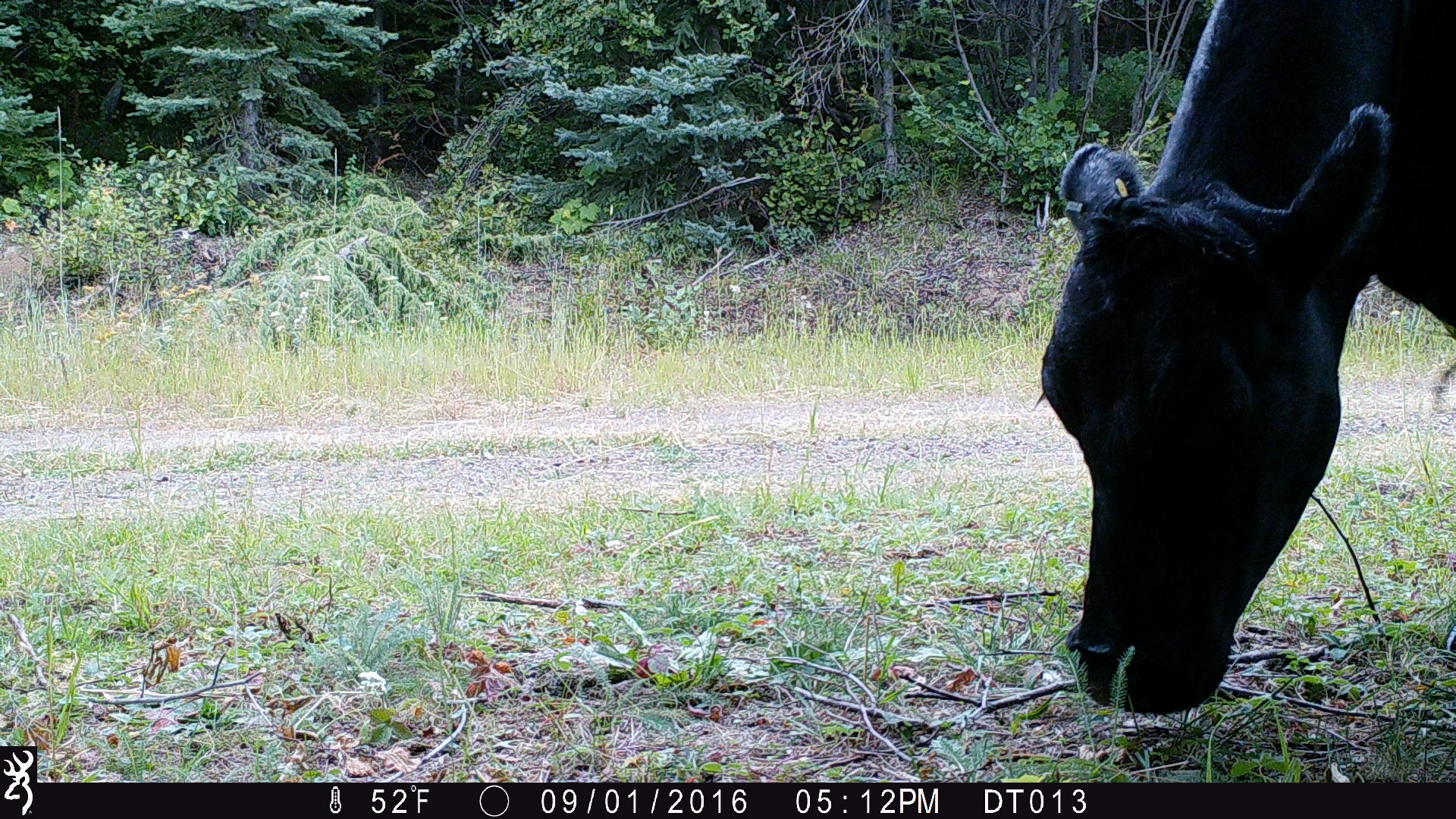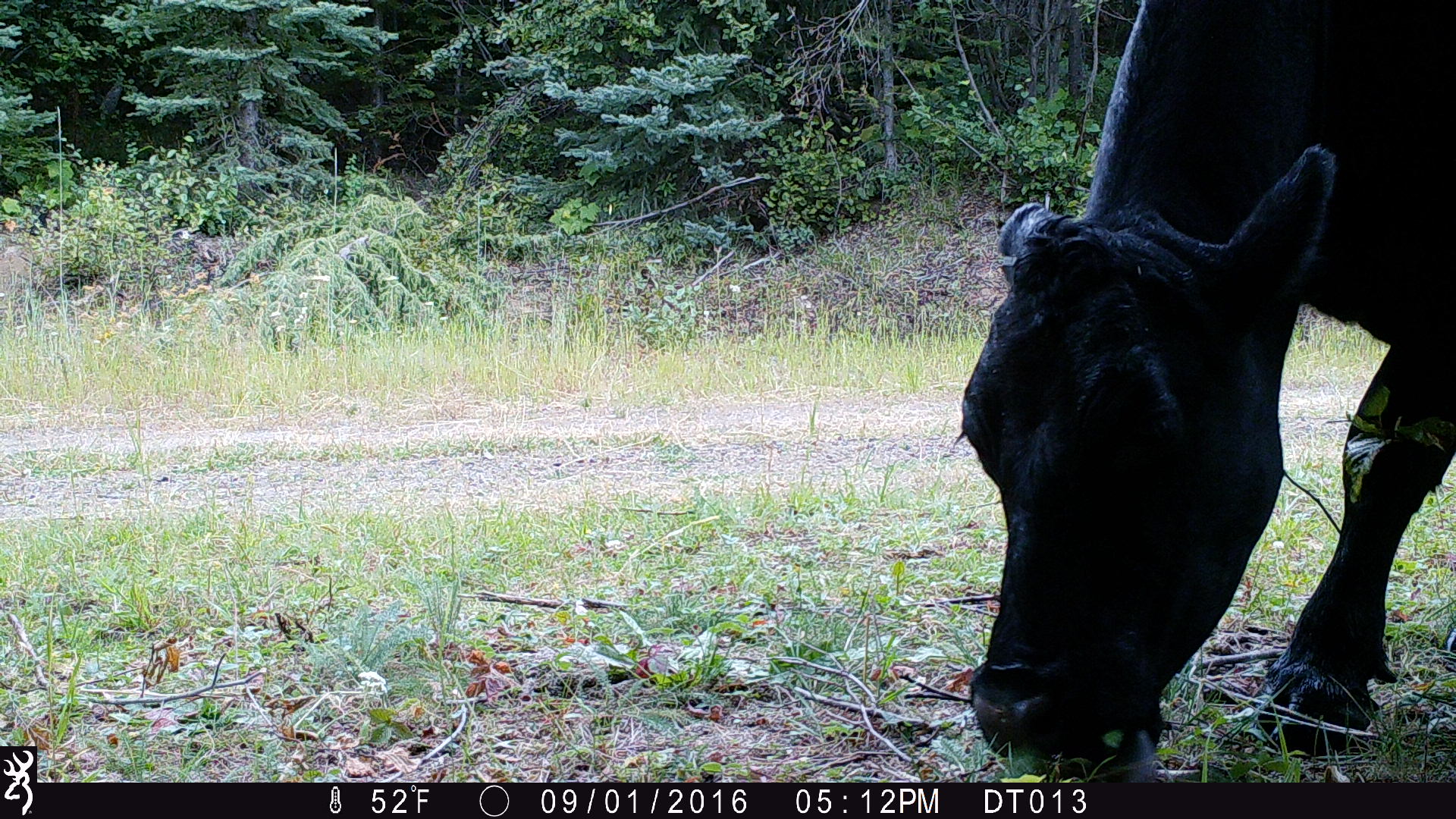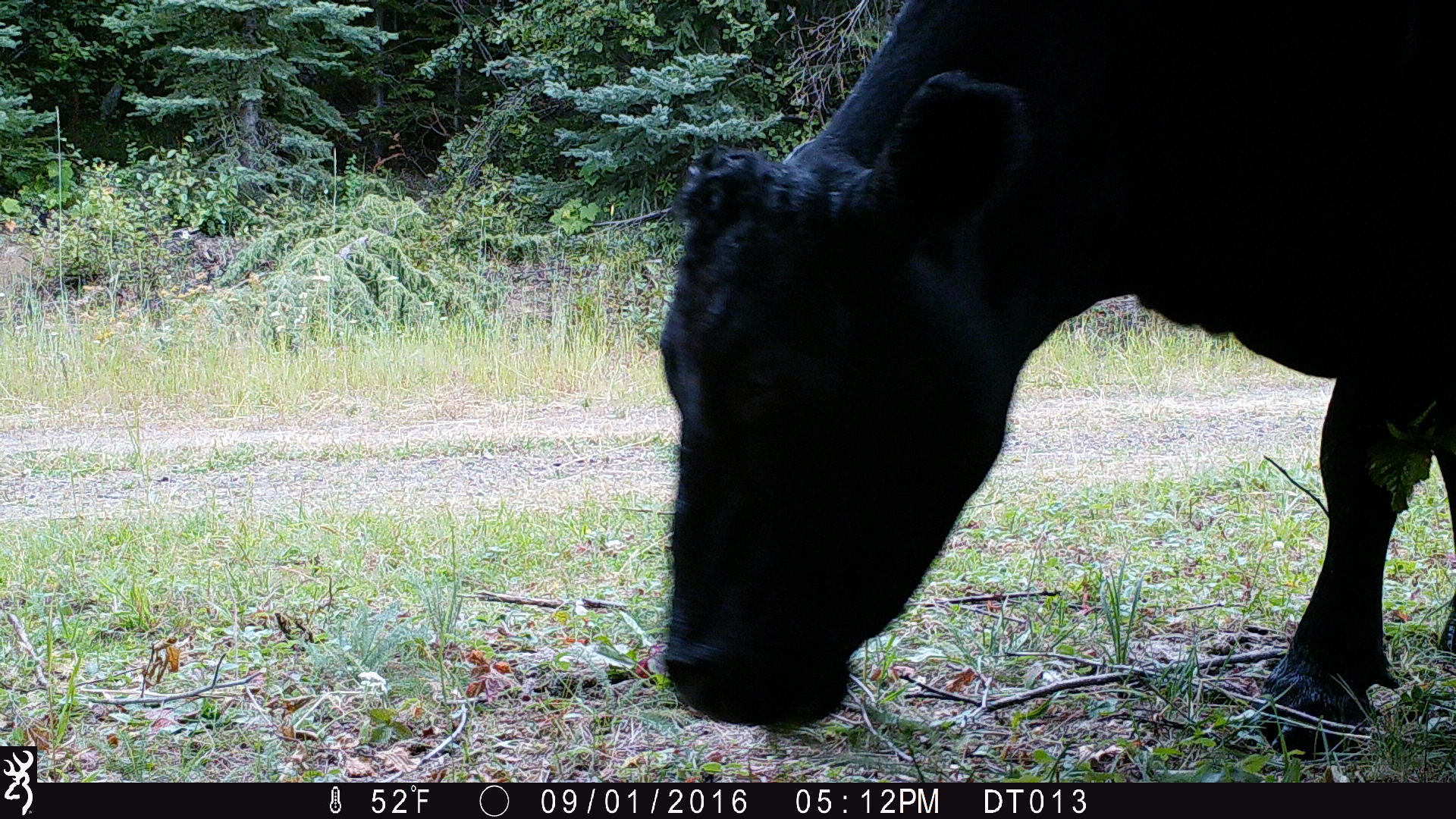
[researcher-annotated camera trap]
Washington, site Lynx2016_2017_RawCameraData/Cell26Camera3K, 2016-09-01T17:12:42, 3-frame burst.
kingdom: Animalia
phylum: Chordata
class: Mammalia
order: Artiodactyla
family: Bovidae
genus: Bos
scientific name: Bos taurus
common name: domestic cattle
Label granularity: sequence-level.